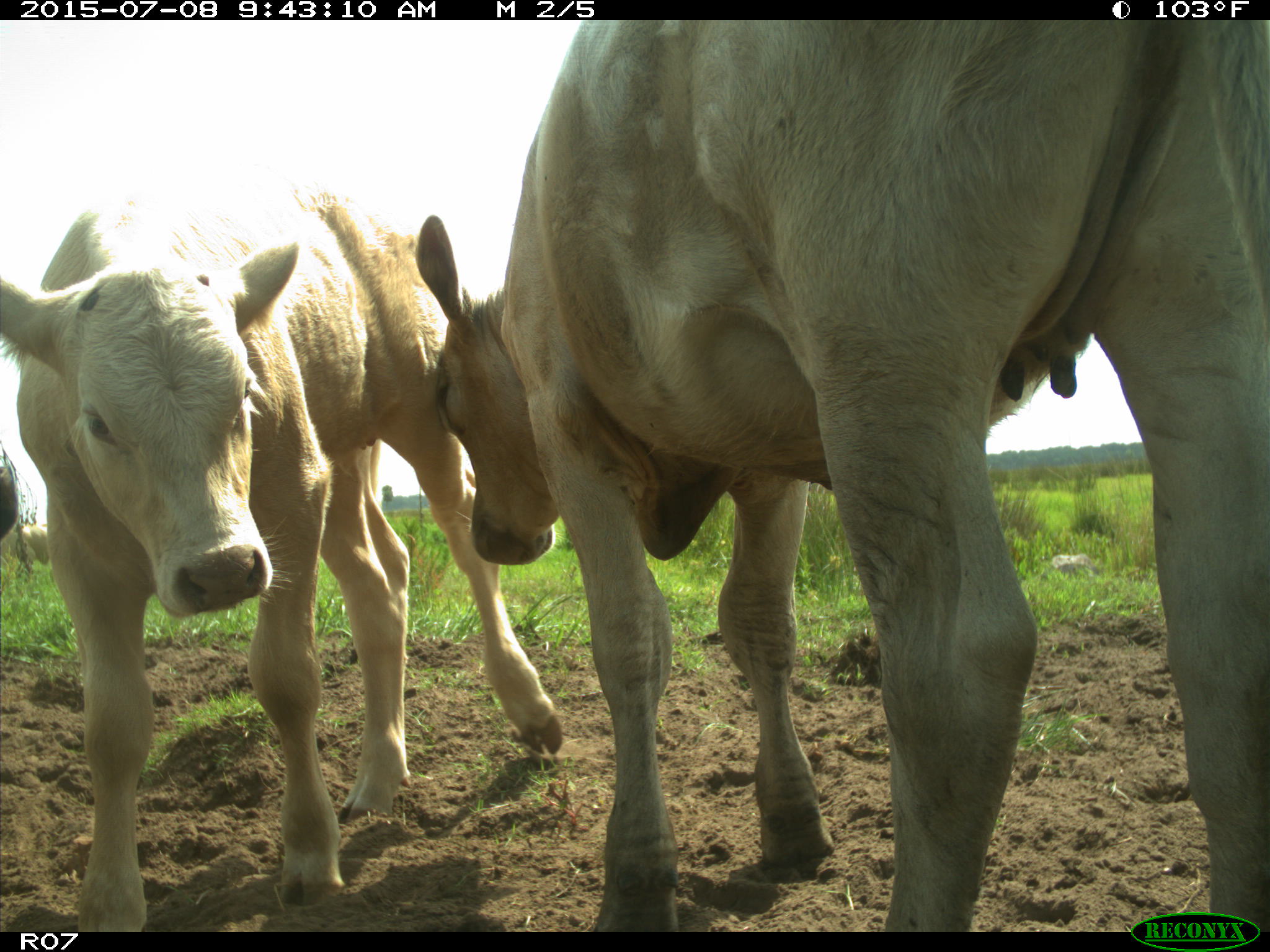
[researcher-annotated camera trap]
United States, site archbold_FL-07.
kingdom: Animalia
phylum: Chordata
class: Mammalia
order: Artiodactyla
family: Bovidae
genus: Bos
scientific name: Bos taurus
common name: domestic cow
Bos taurus (domestic cow).